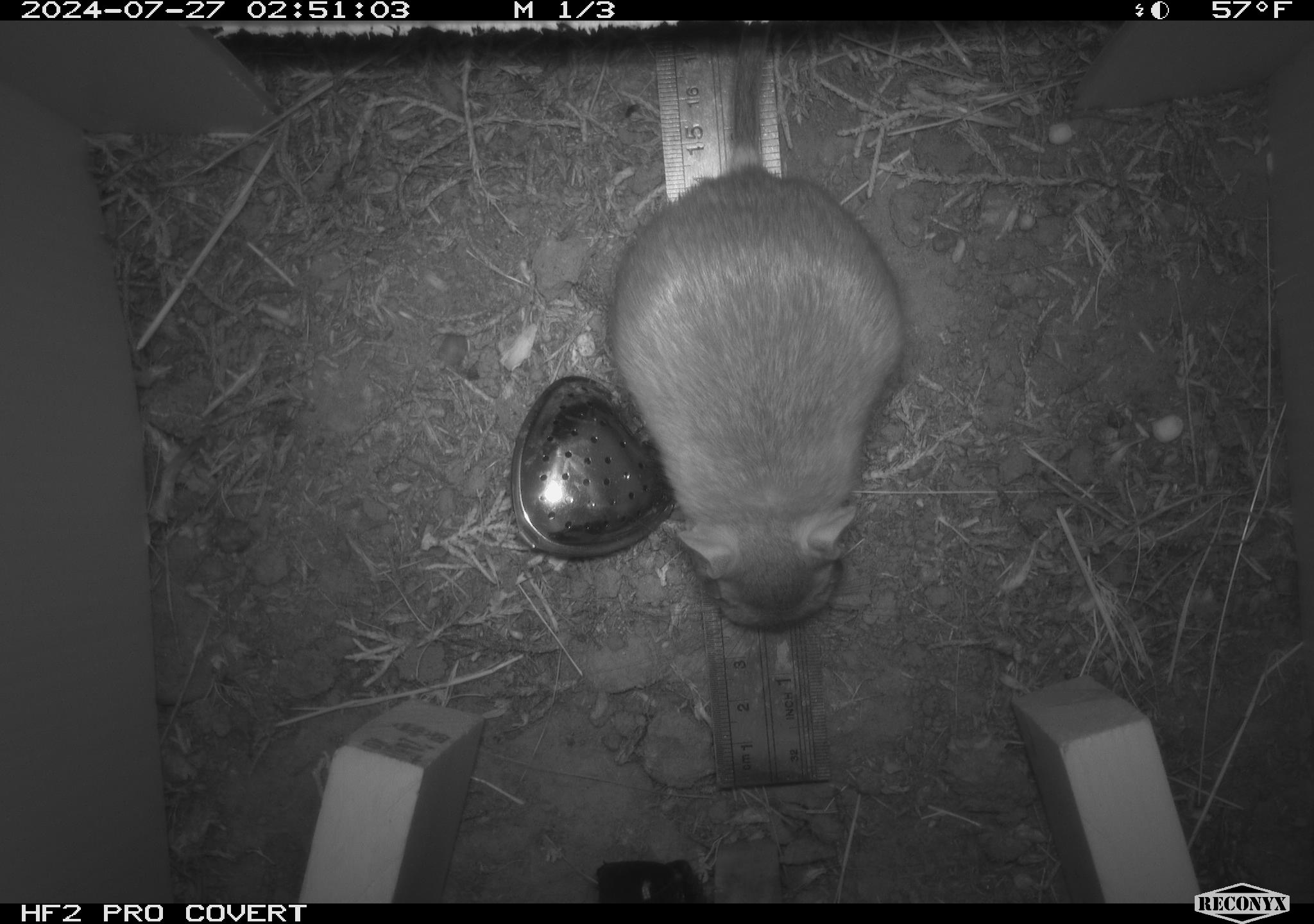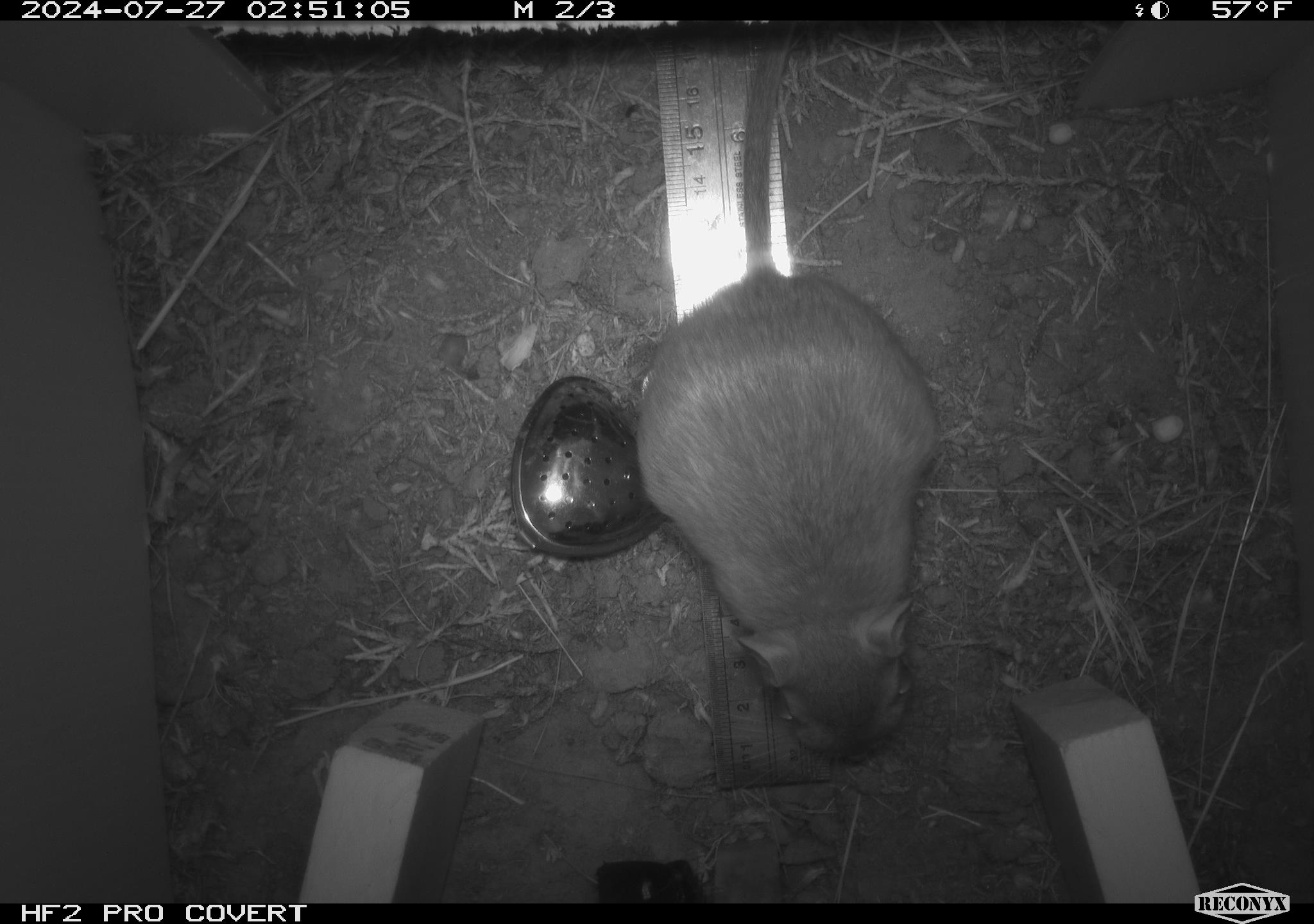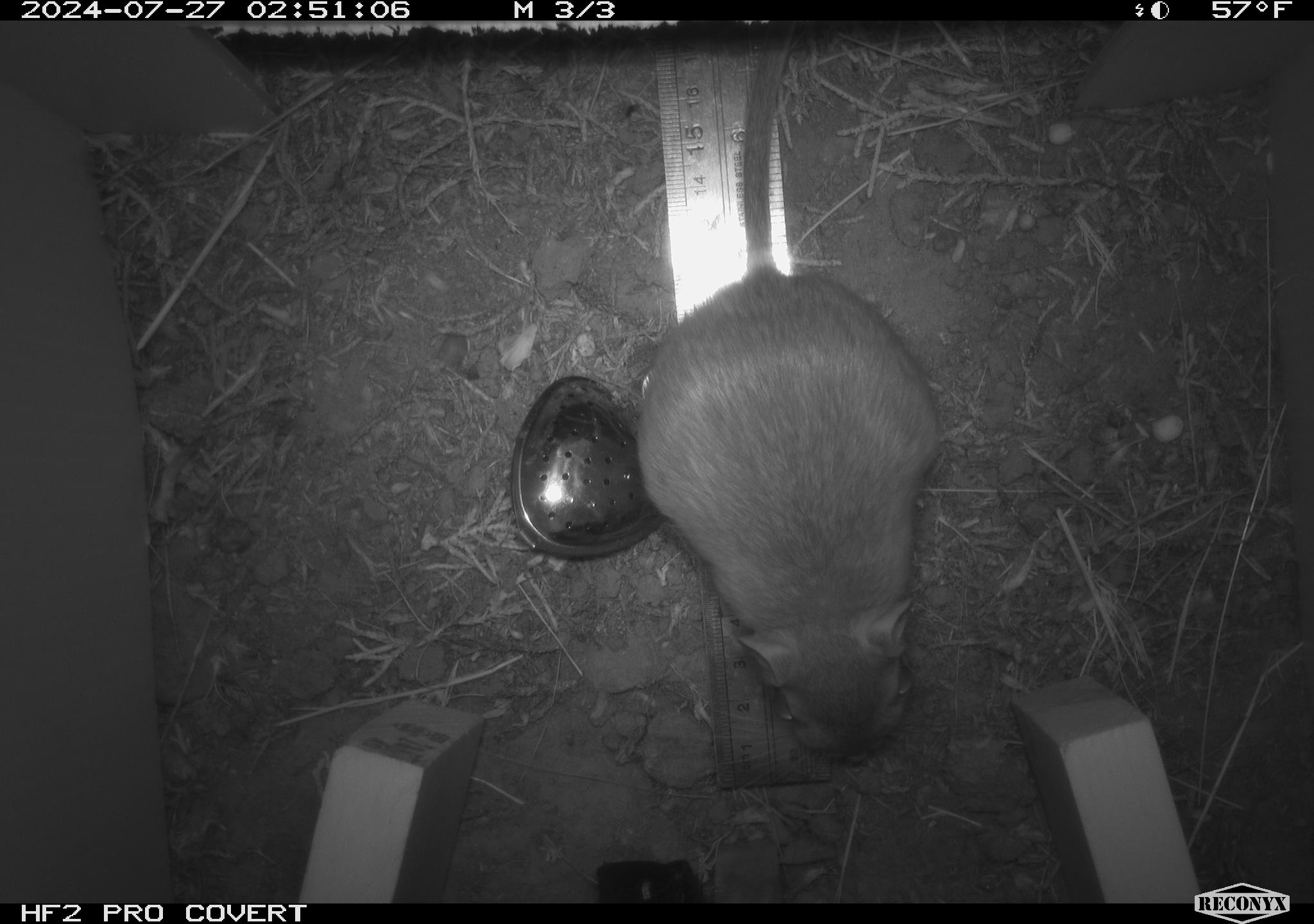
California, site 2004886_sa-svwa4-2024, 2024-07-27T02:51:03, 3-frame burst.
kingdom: Animalia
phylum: Chordata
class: Mammalia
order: Rodentia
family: Heteromyidae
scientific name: Heteromyidae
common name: kangaroo rats and pocket mice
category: heteromyidae family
Heteromyidae family (kangaroo rats and pocket mice) (Heteromyidae).